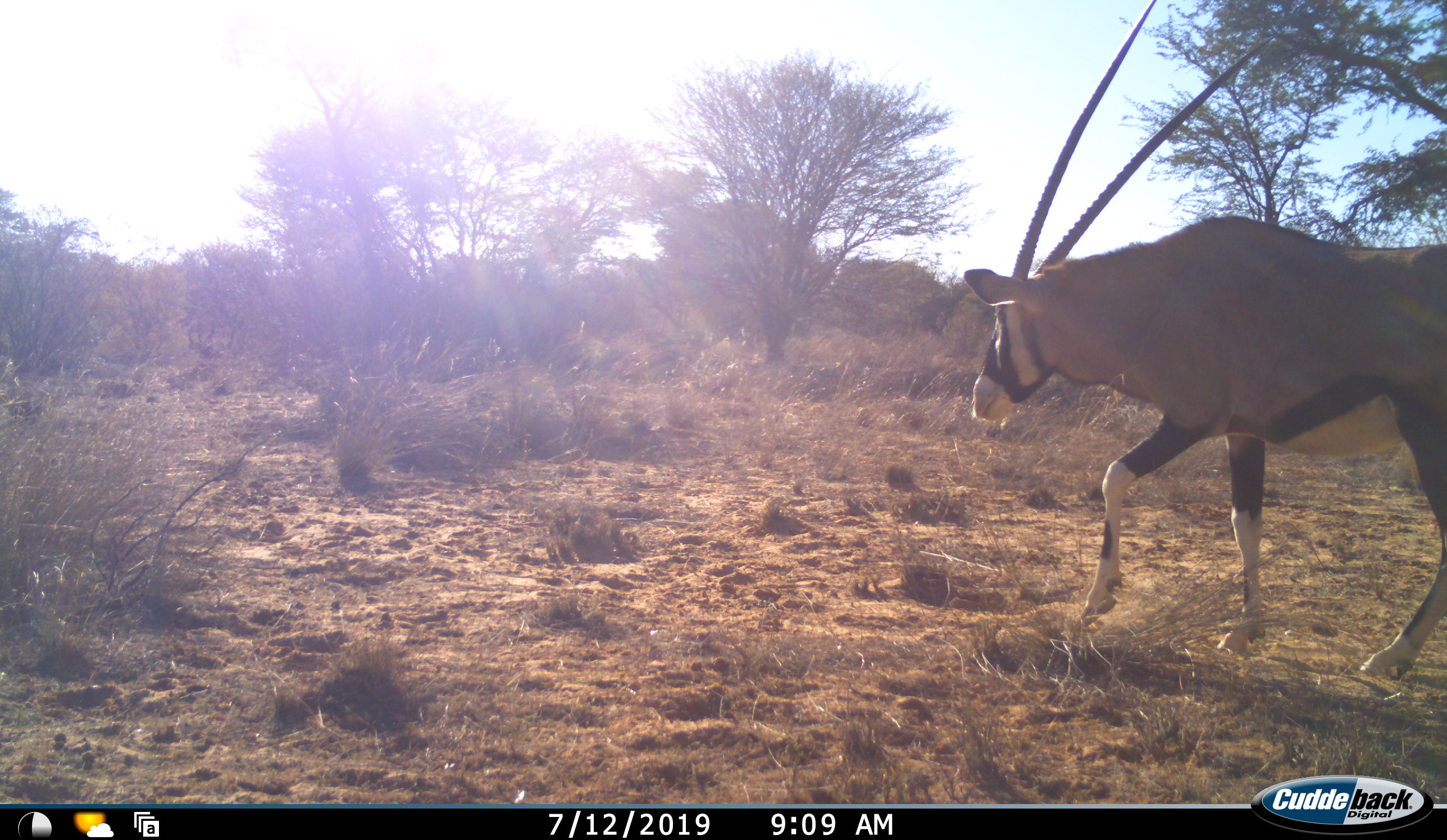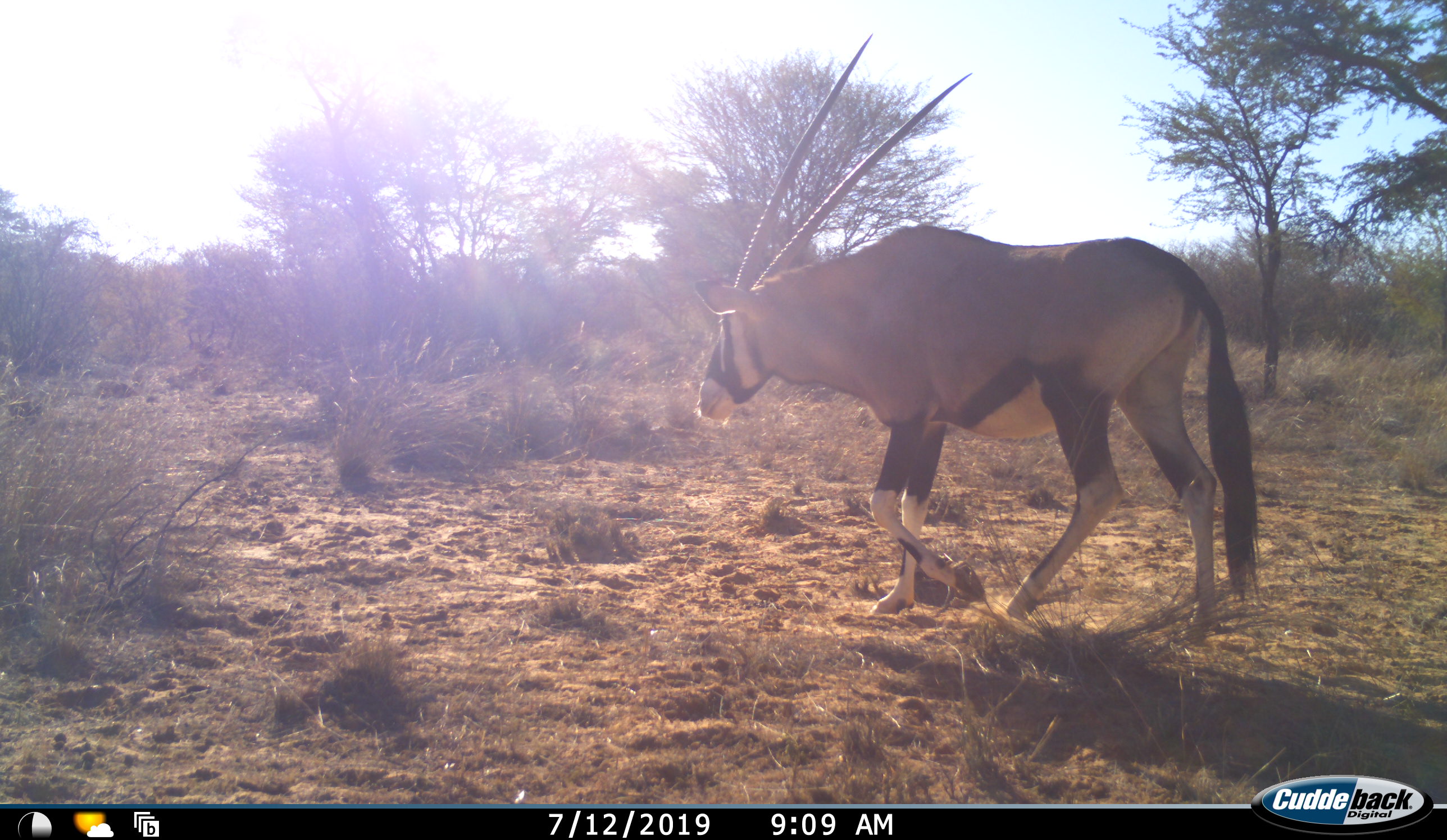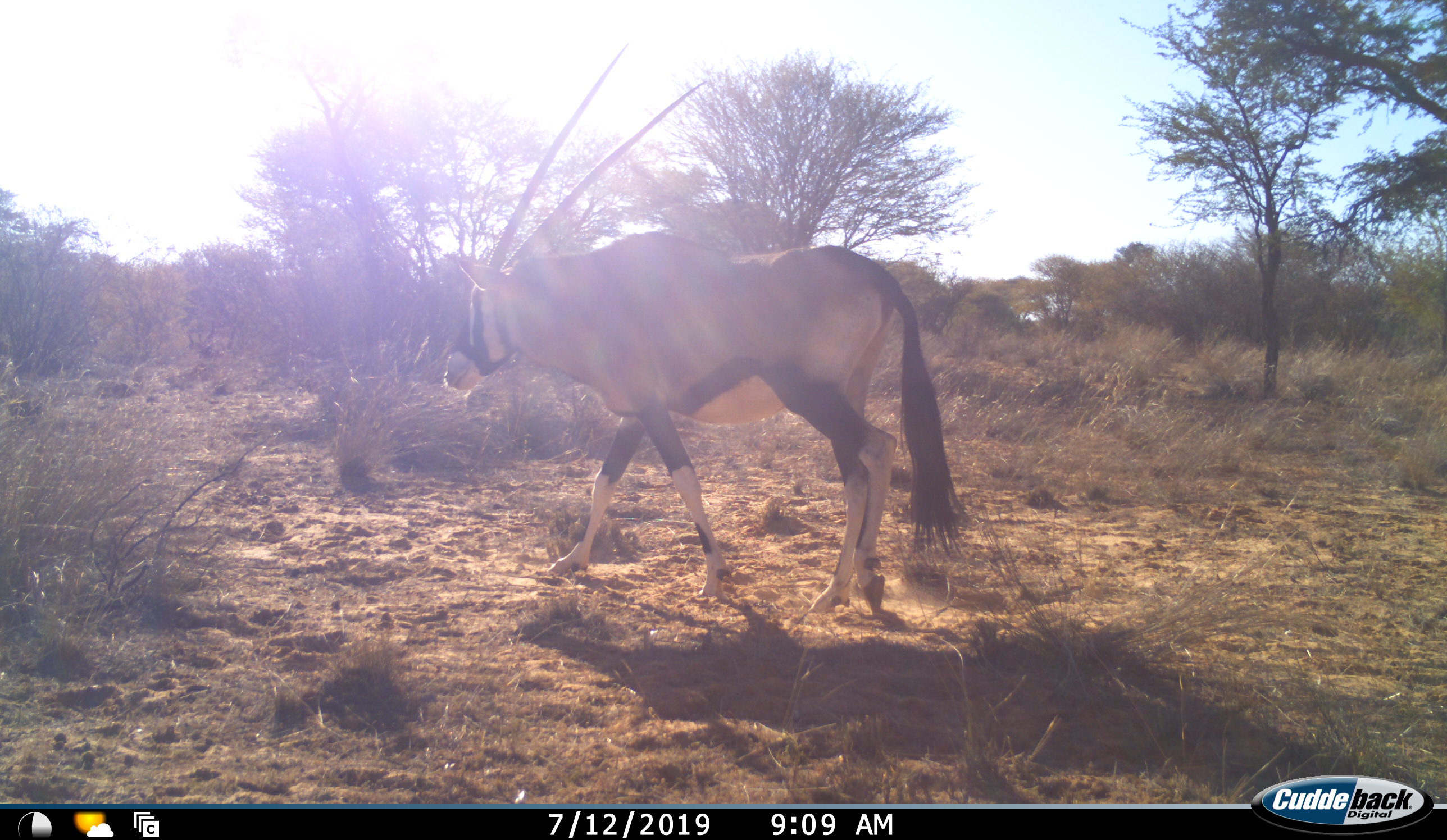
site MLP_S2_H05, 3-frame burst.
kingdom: Animalia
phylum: Chordata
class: Mammalia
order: Artiodactyla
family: Bovidae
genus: Oryx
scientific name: Oryx gazella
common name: gemsbok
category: oryx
Oryx (gemsbok) (Oryx gazella), count 1. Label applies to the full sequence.